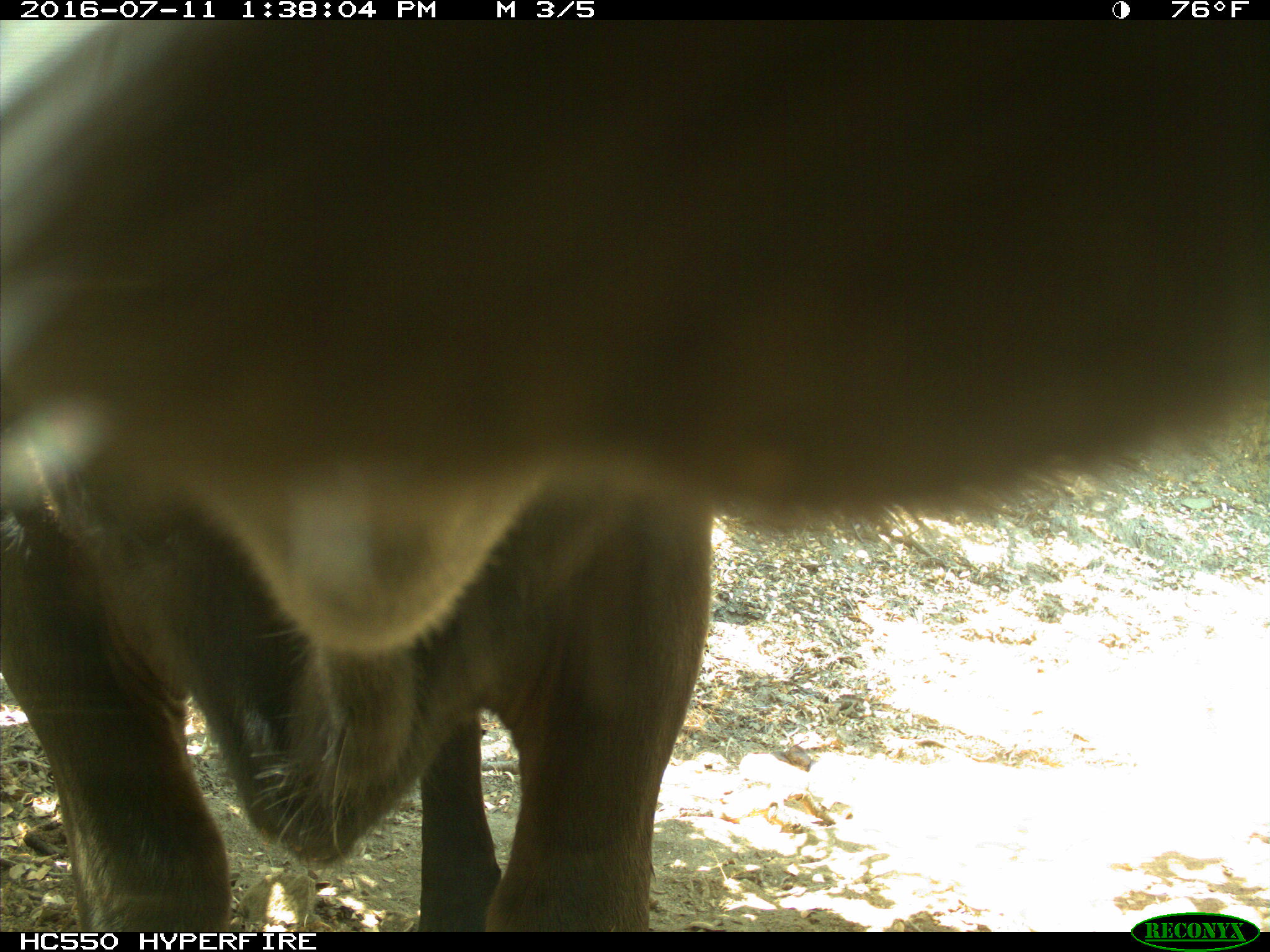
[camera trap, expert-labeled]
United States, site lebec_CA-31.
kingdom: Animalia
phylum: Chordata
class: Mammalia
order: Artiodactyla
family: Bovidae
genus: Bos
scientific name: Bos taurus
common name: domestic cow